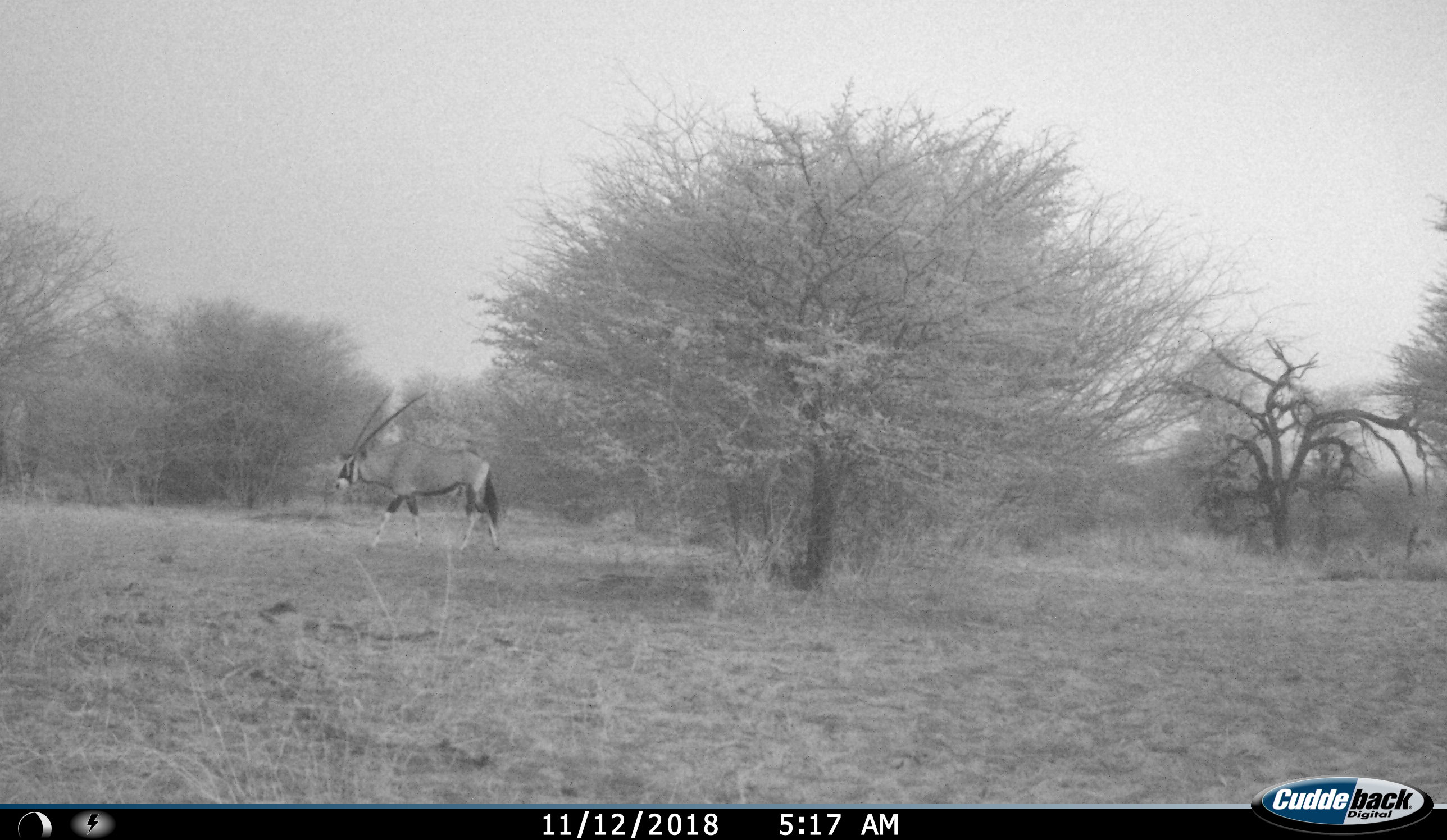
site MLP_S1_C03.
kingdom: Animalia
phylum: Chordata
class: Mammalia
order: Artiodactyla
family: Bovidae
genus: Oryx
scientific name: Oryx gazella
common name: gemsbok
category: oryx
Oryx (gemsbok) (Oryx gazella), count 1. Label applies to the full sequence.